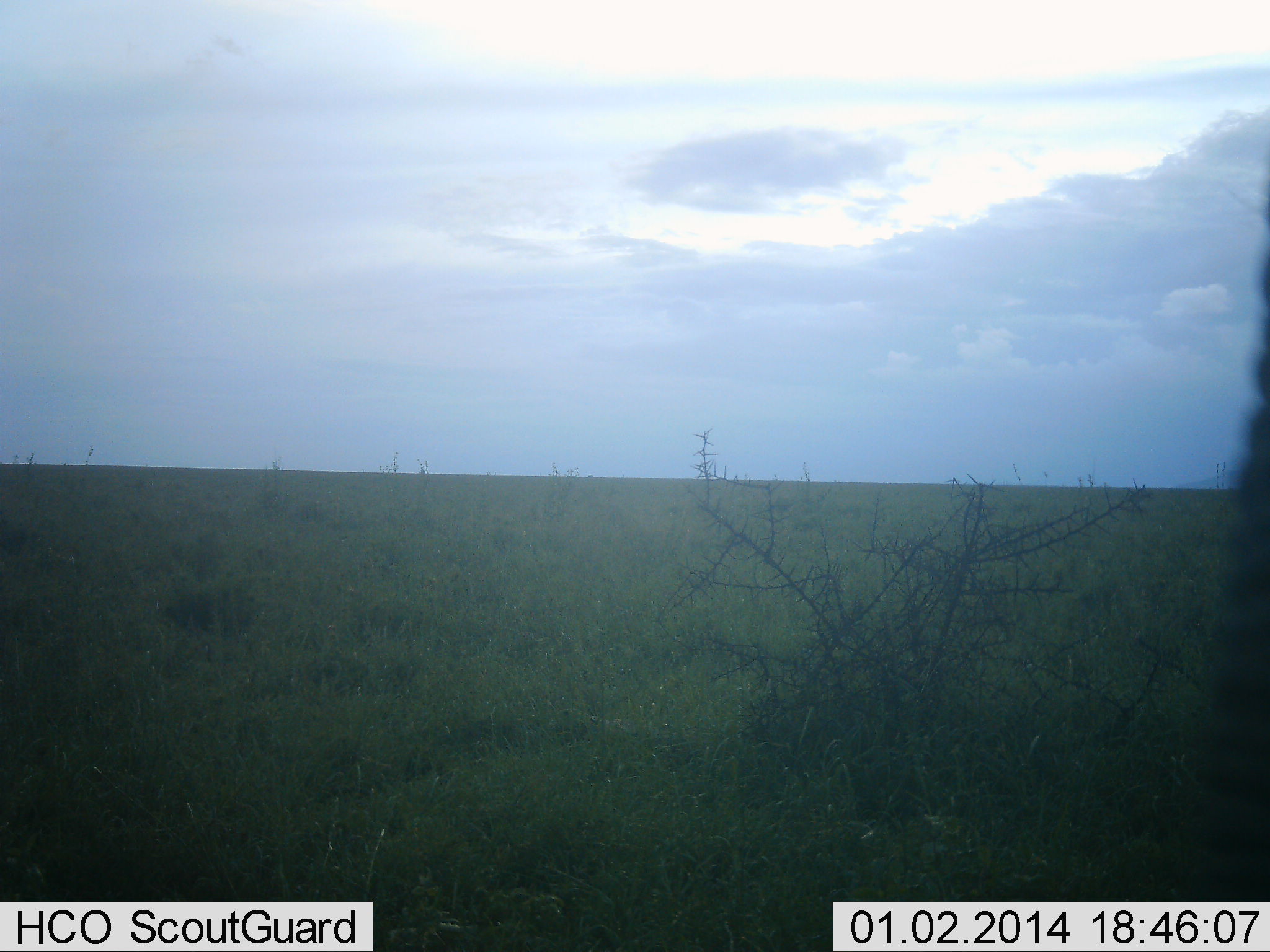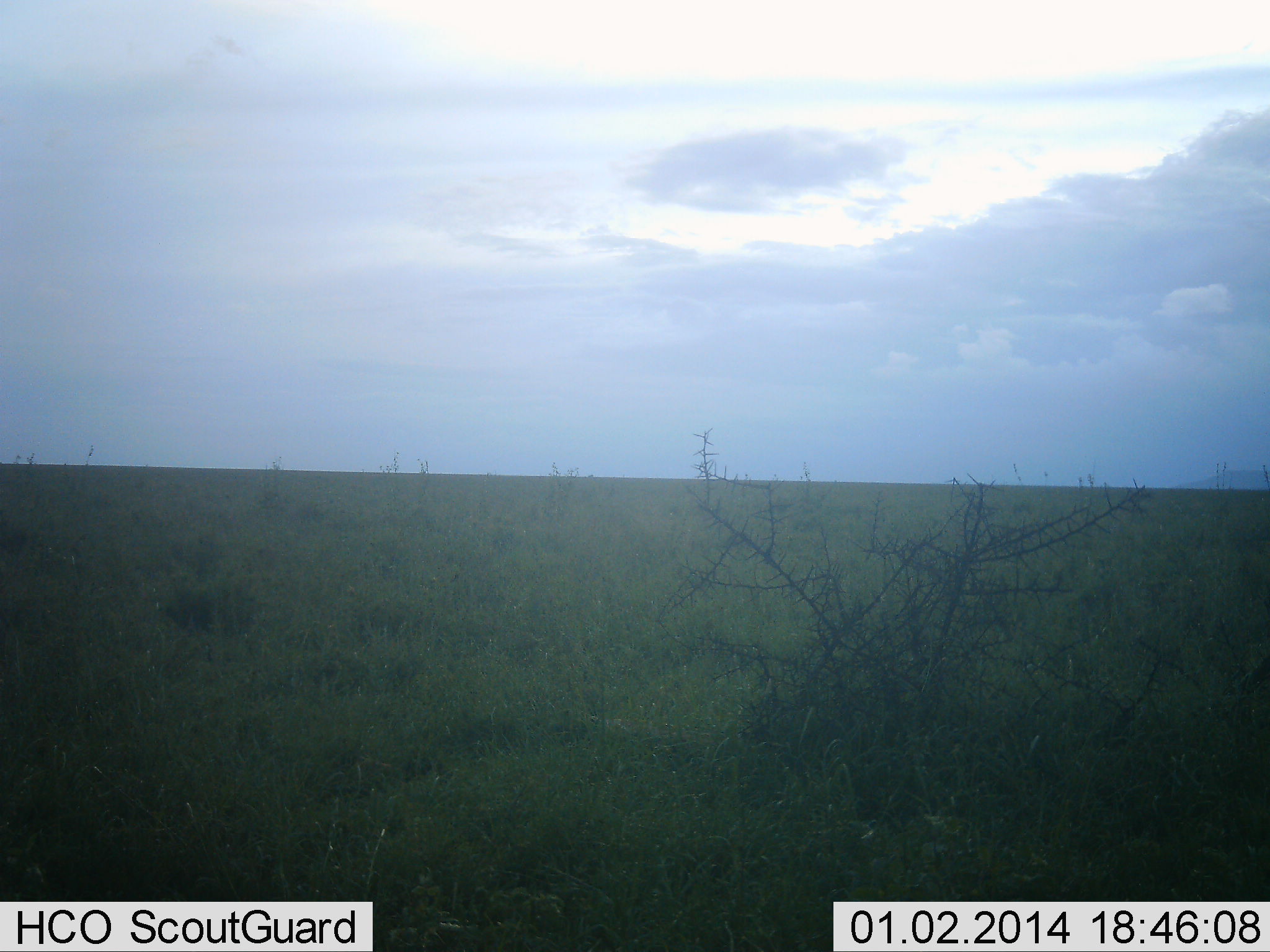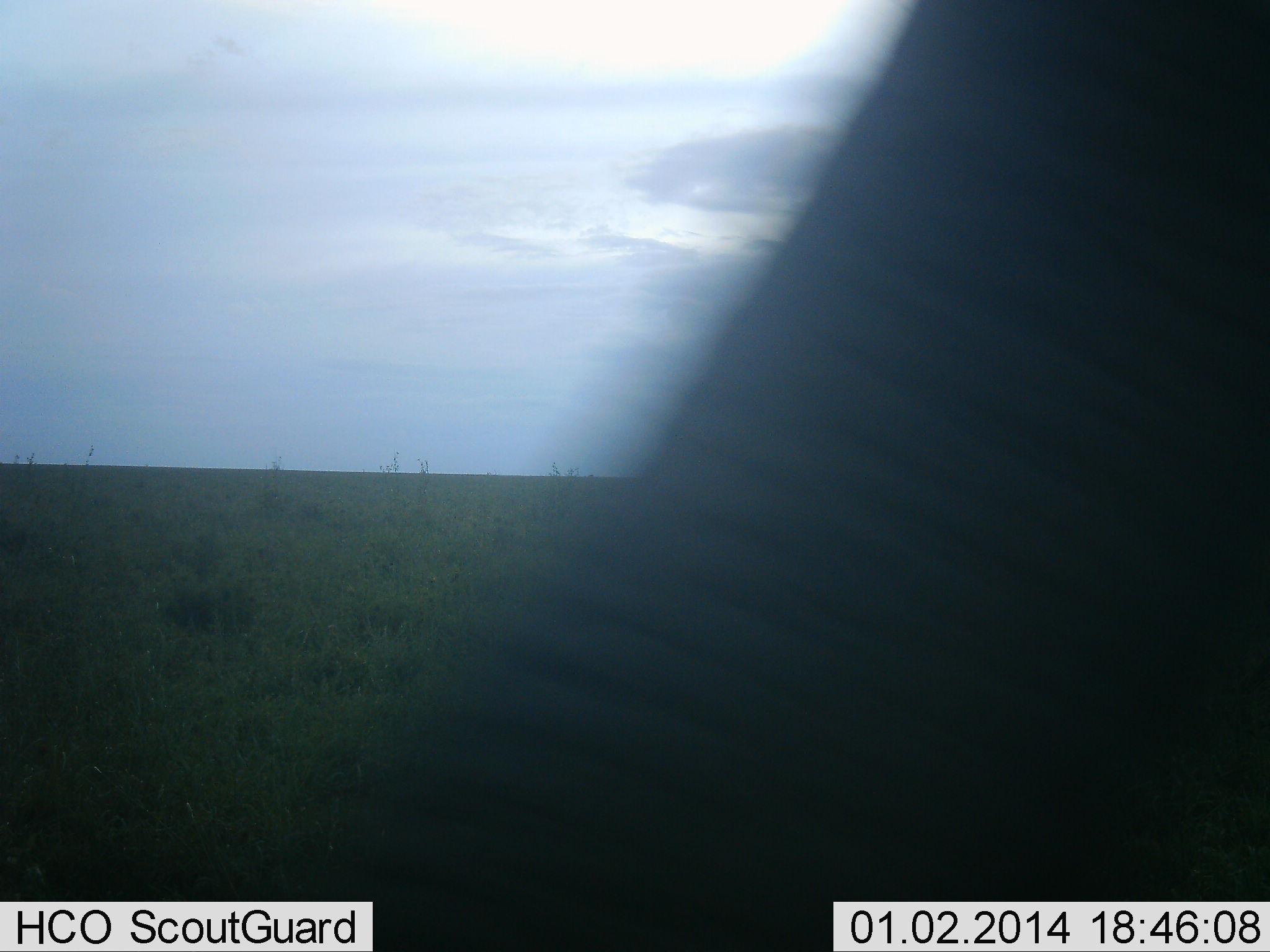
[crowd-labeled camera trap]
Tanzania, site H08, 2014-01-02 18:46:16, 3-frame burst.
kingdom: Animalia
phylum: Chordata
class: Mammalia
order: Proboscidea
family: Elephantidae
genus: Loxodonta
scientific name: Loxodonta africana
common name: african bush elephant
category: elephant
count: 1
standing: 30%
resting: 0%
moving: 40%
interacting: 30%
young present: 0%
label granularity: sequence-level